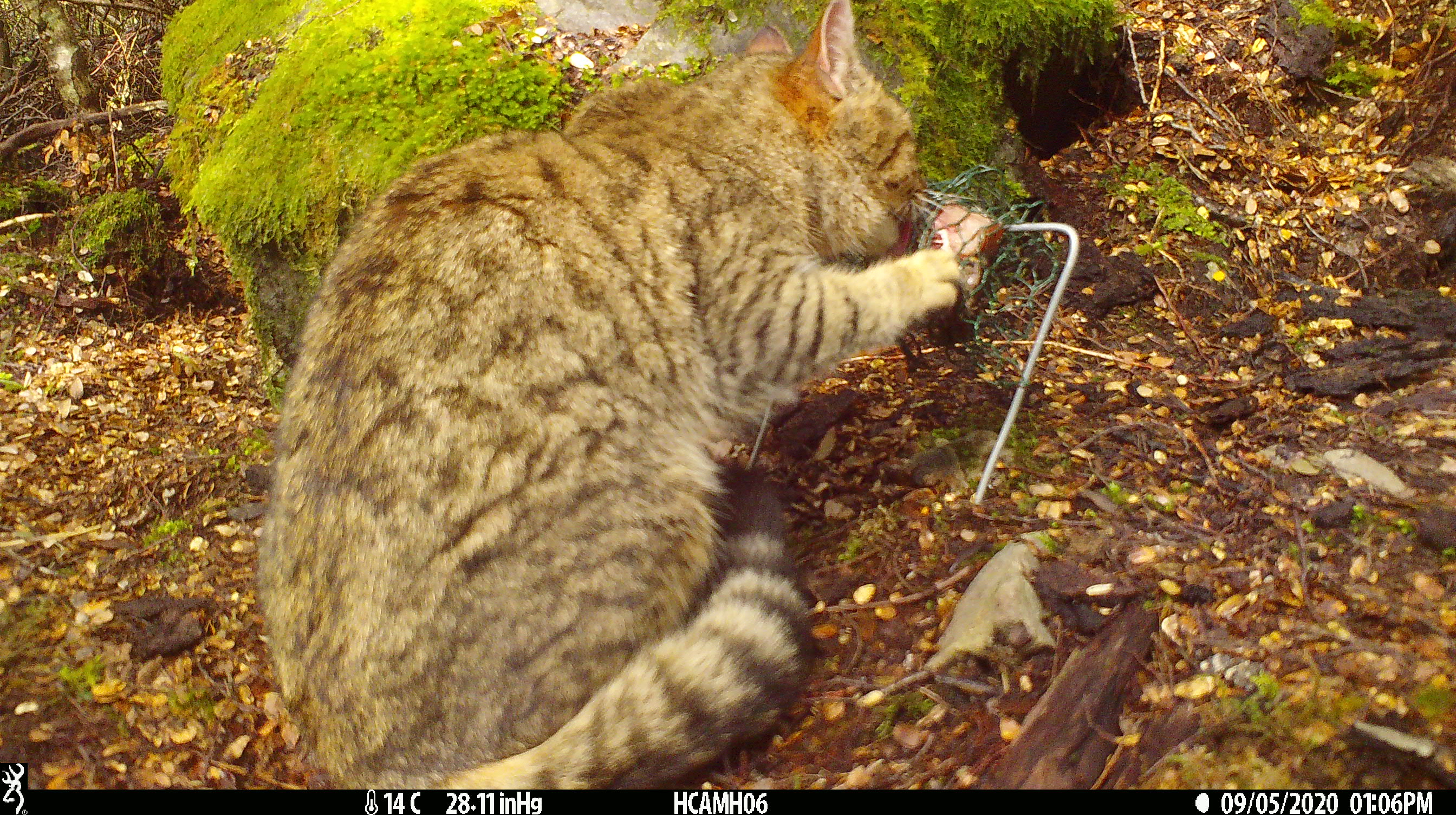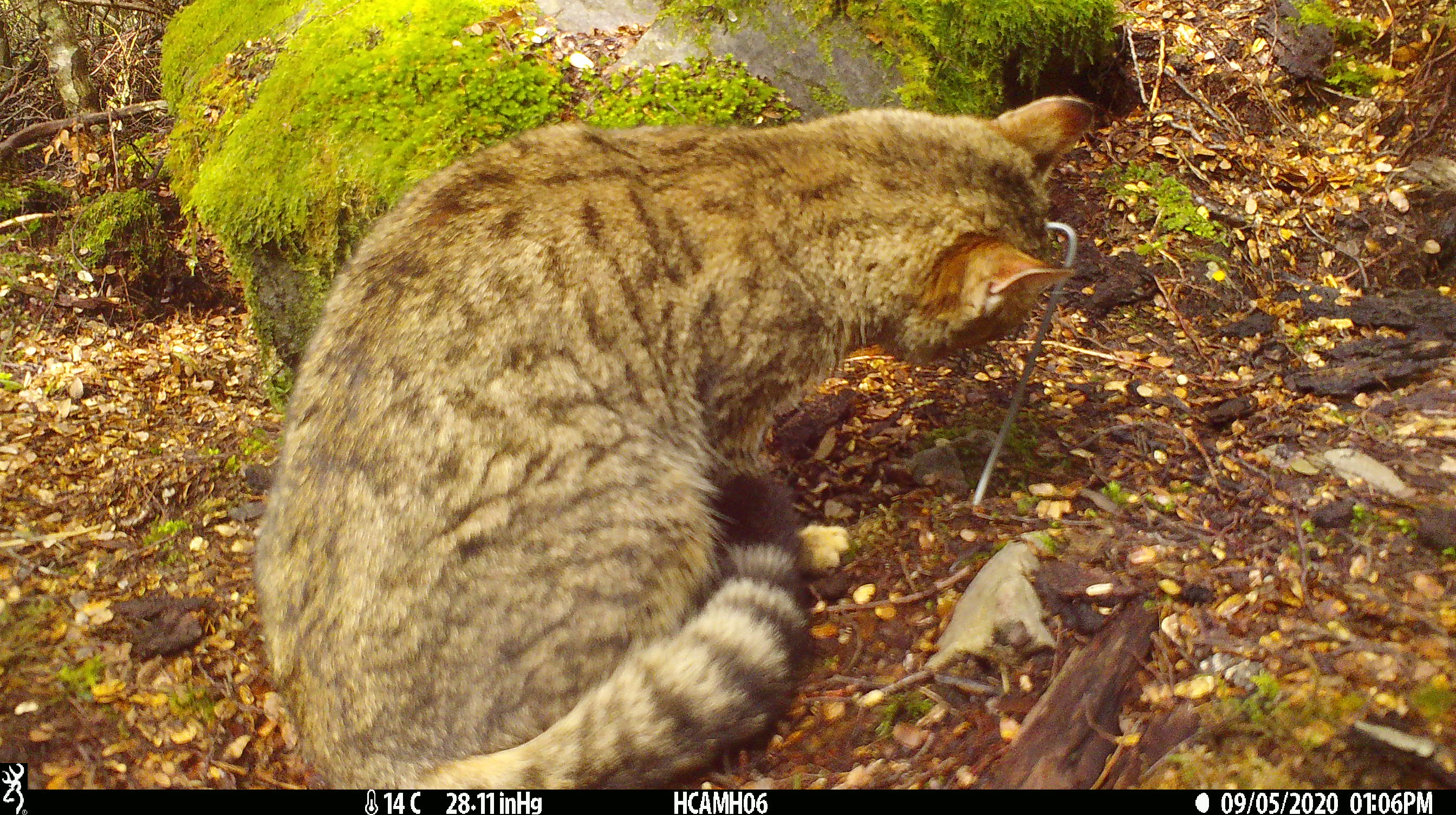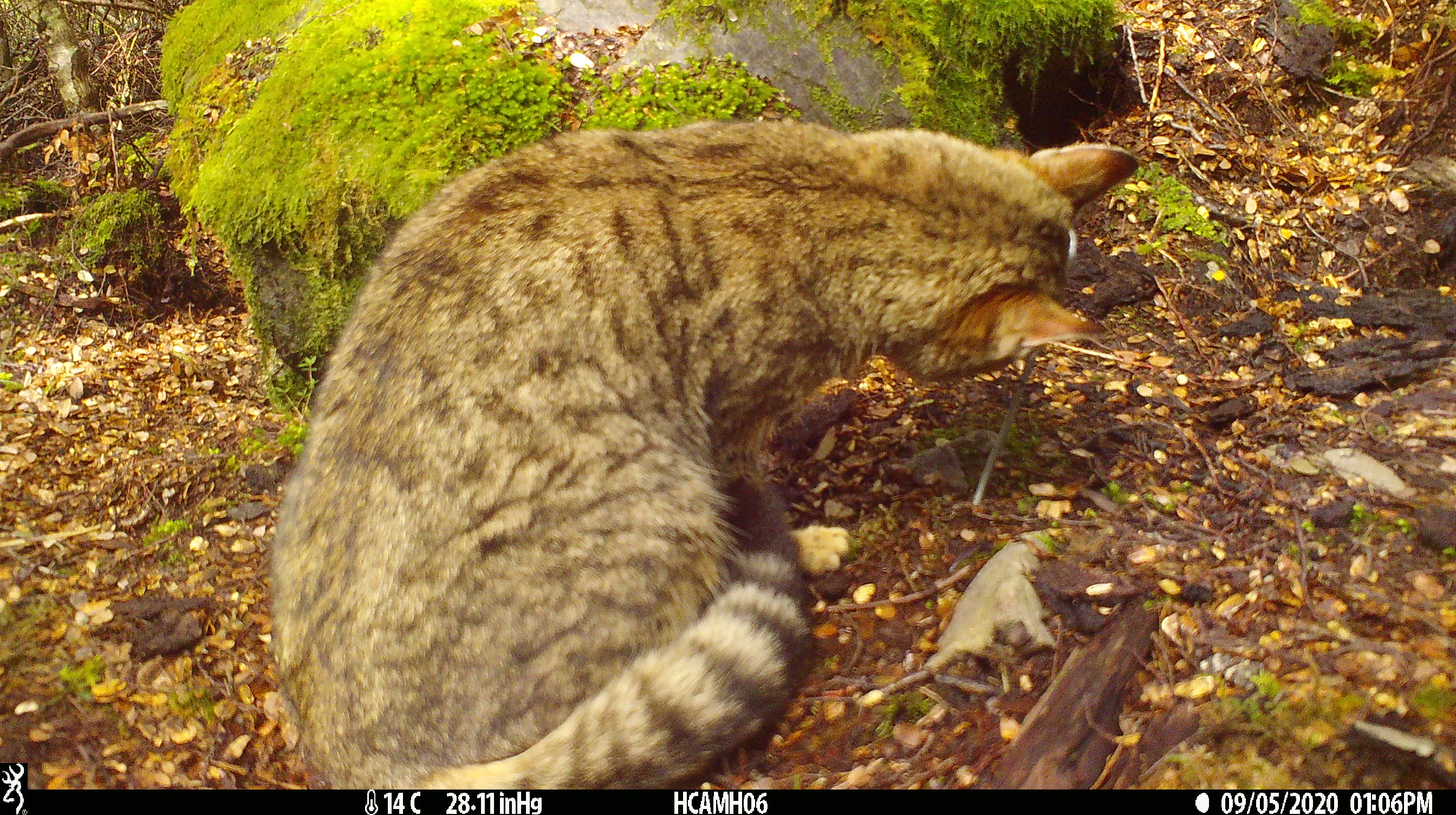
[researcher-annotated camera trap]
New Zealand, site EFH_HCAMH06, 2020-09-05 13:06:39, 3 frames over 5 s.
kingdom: Animalia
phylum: Chordata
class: Mammalia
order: Carnivora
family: Felidae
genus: Felis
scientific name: Felis catus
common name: domestic cat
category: cat